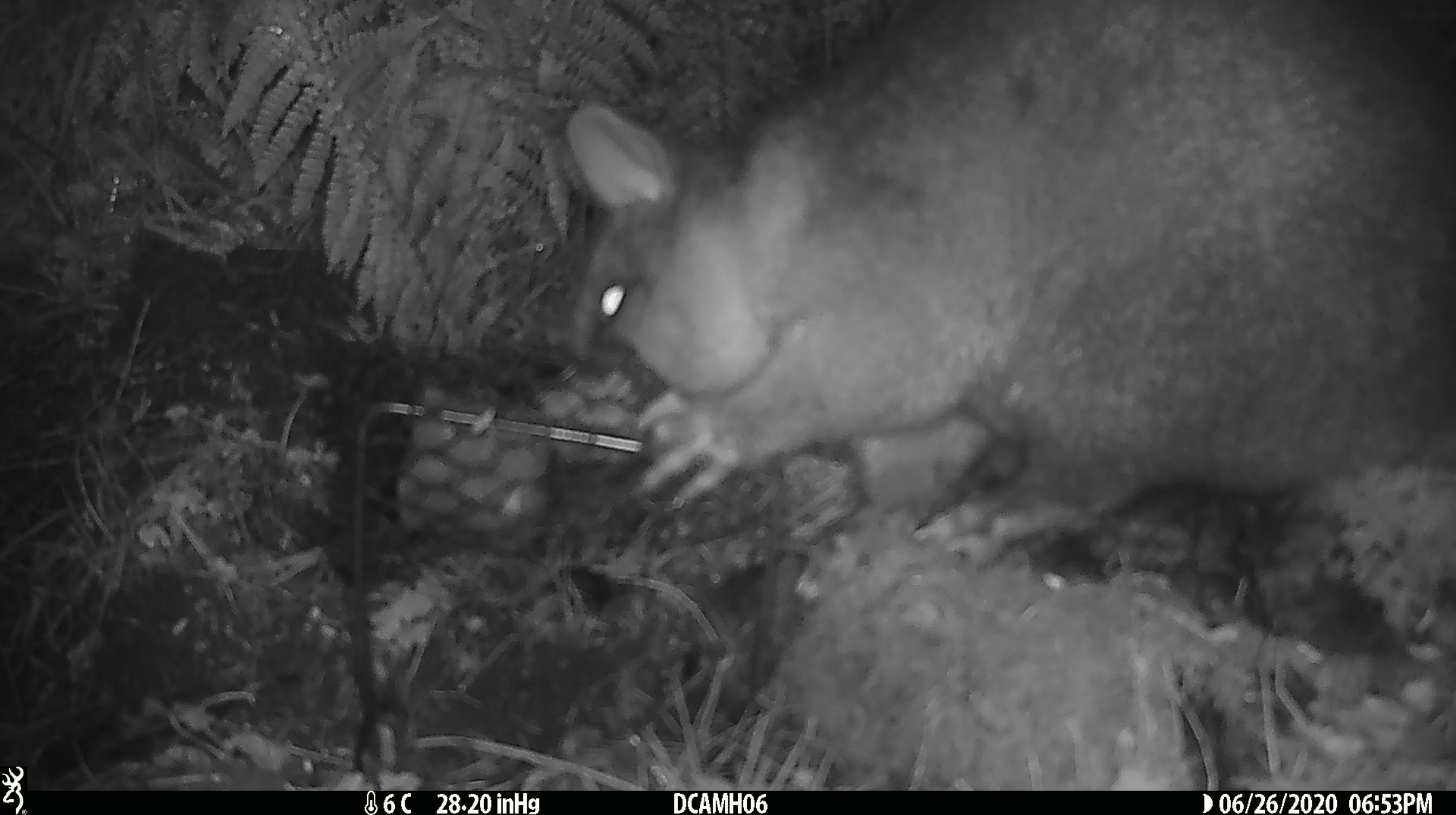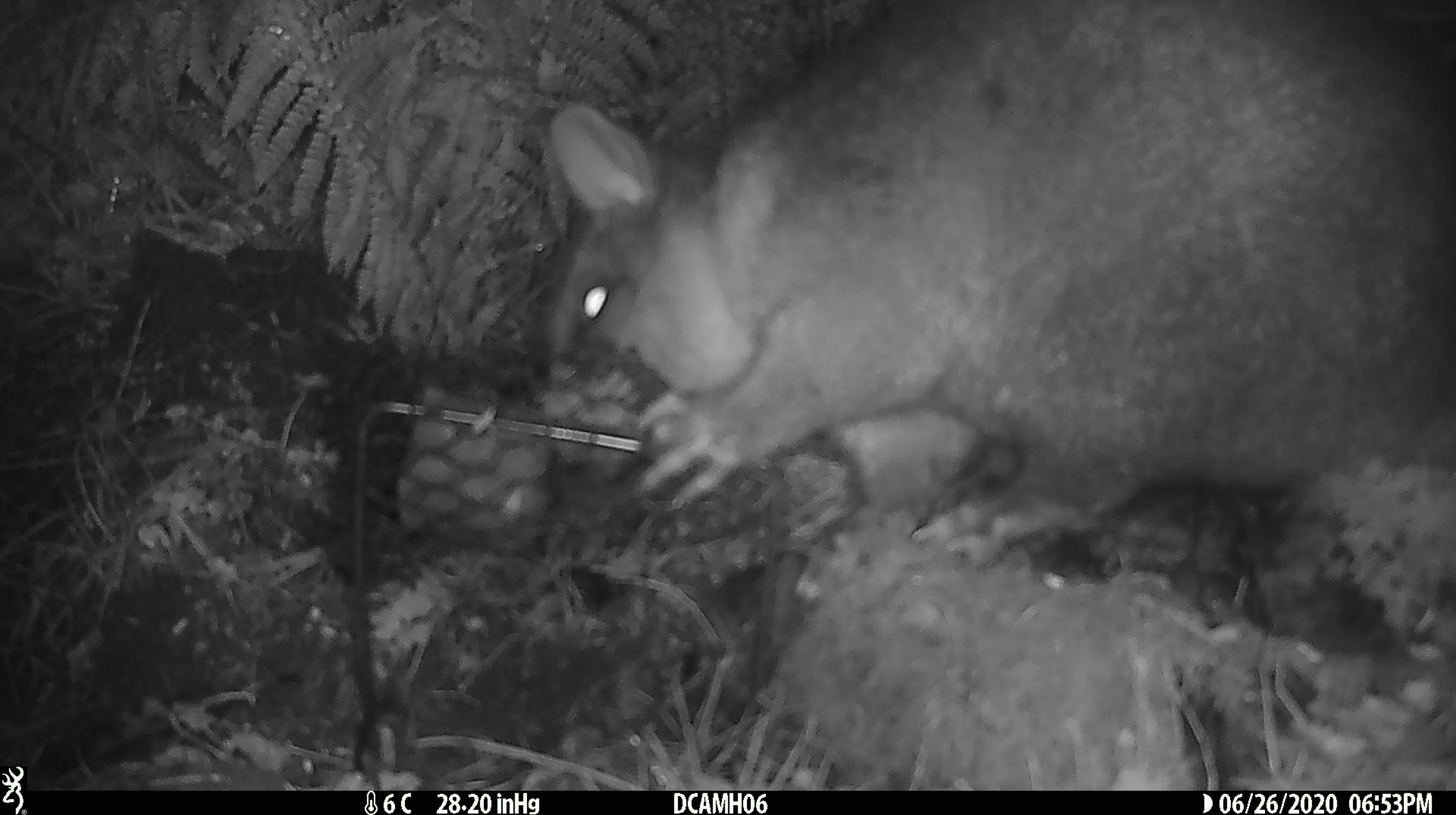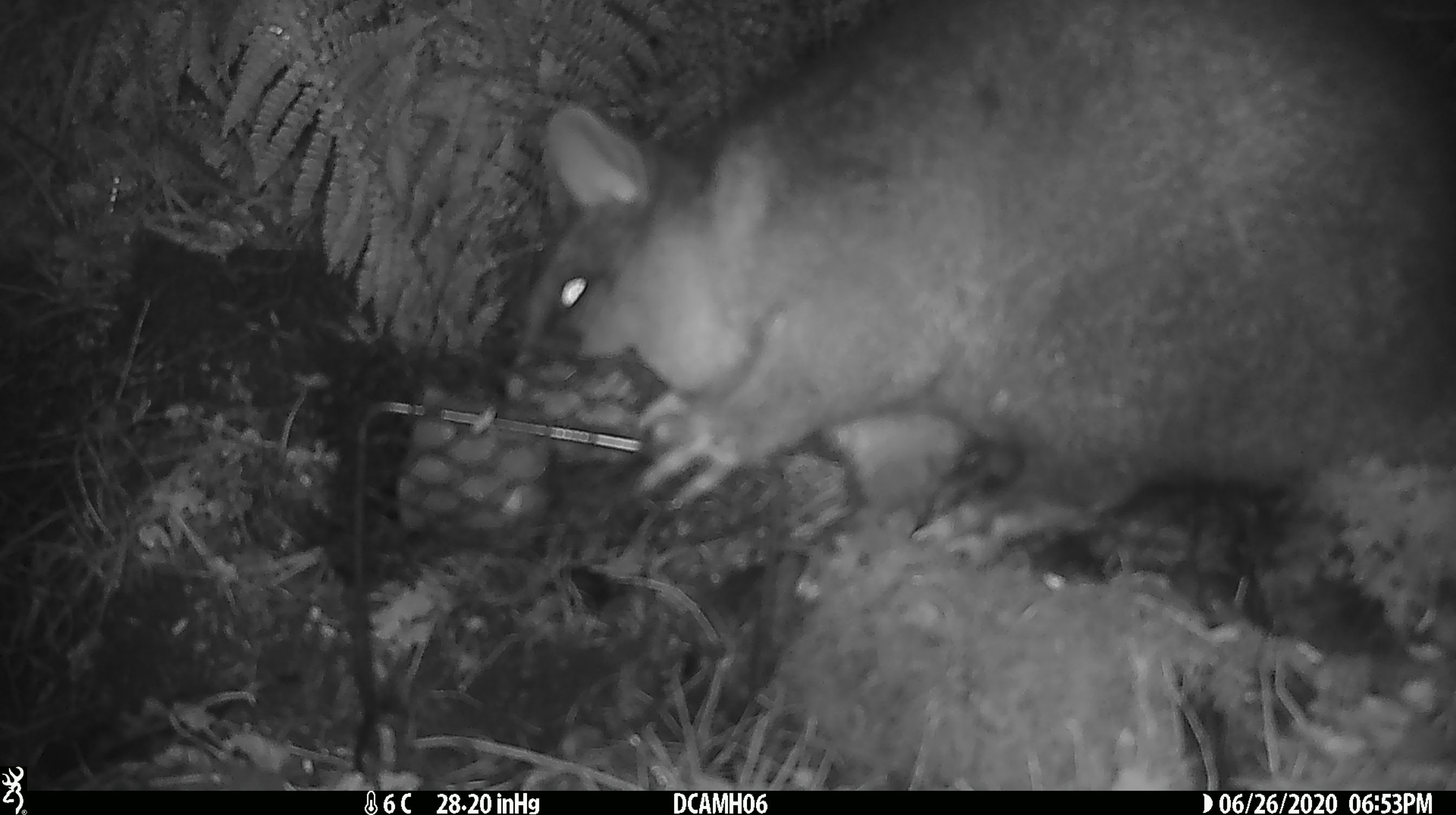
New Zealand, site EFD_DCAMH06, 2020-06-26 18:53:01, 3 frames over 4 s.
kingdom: Animalia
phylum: Chordata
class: Mammalia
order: Diprotodontia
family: Phalangeridae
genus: Trichosurus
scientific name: Trichosurus vulpecula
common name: common brushtail possum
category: possum